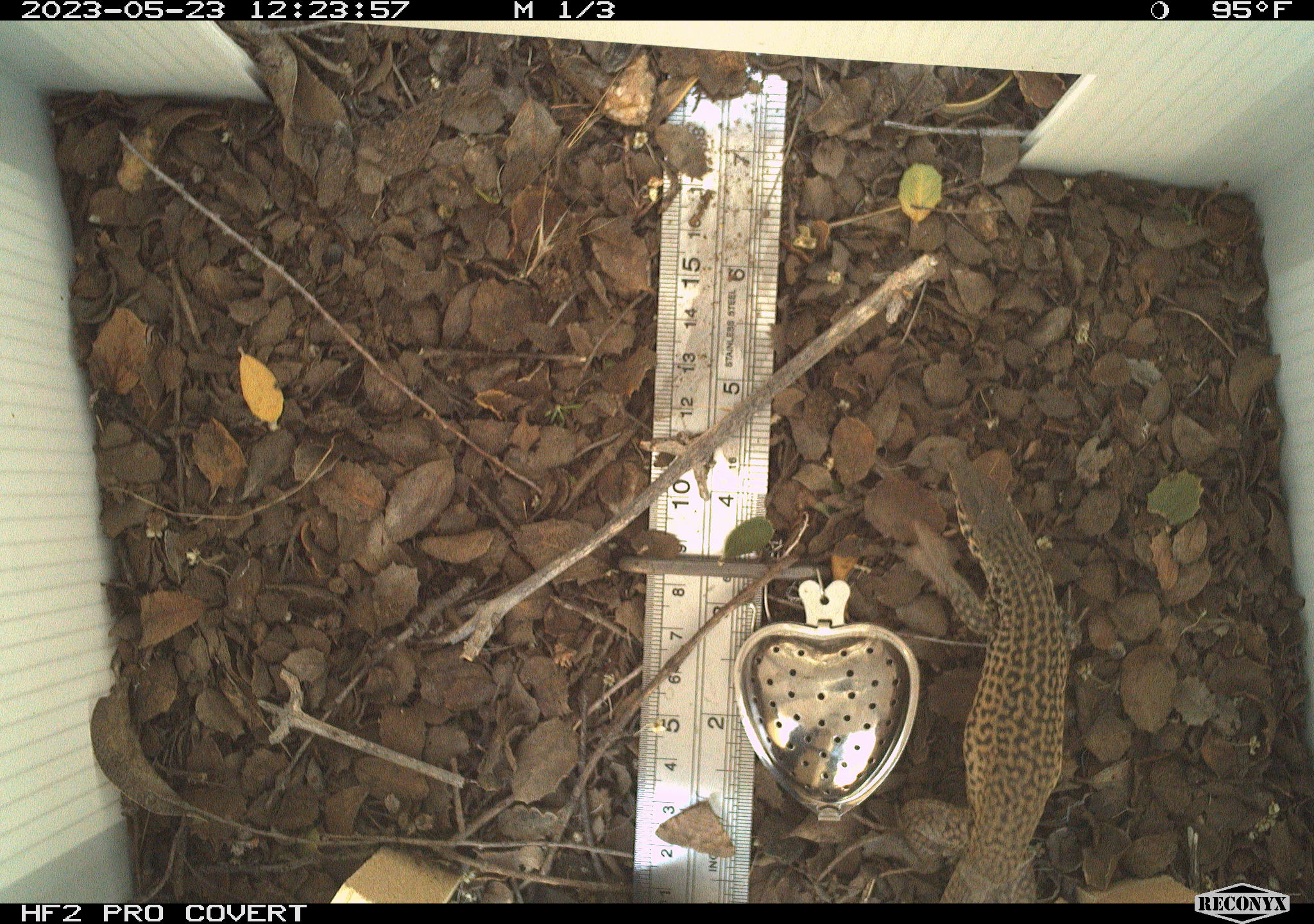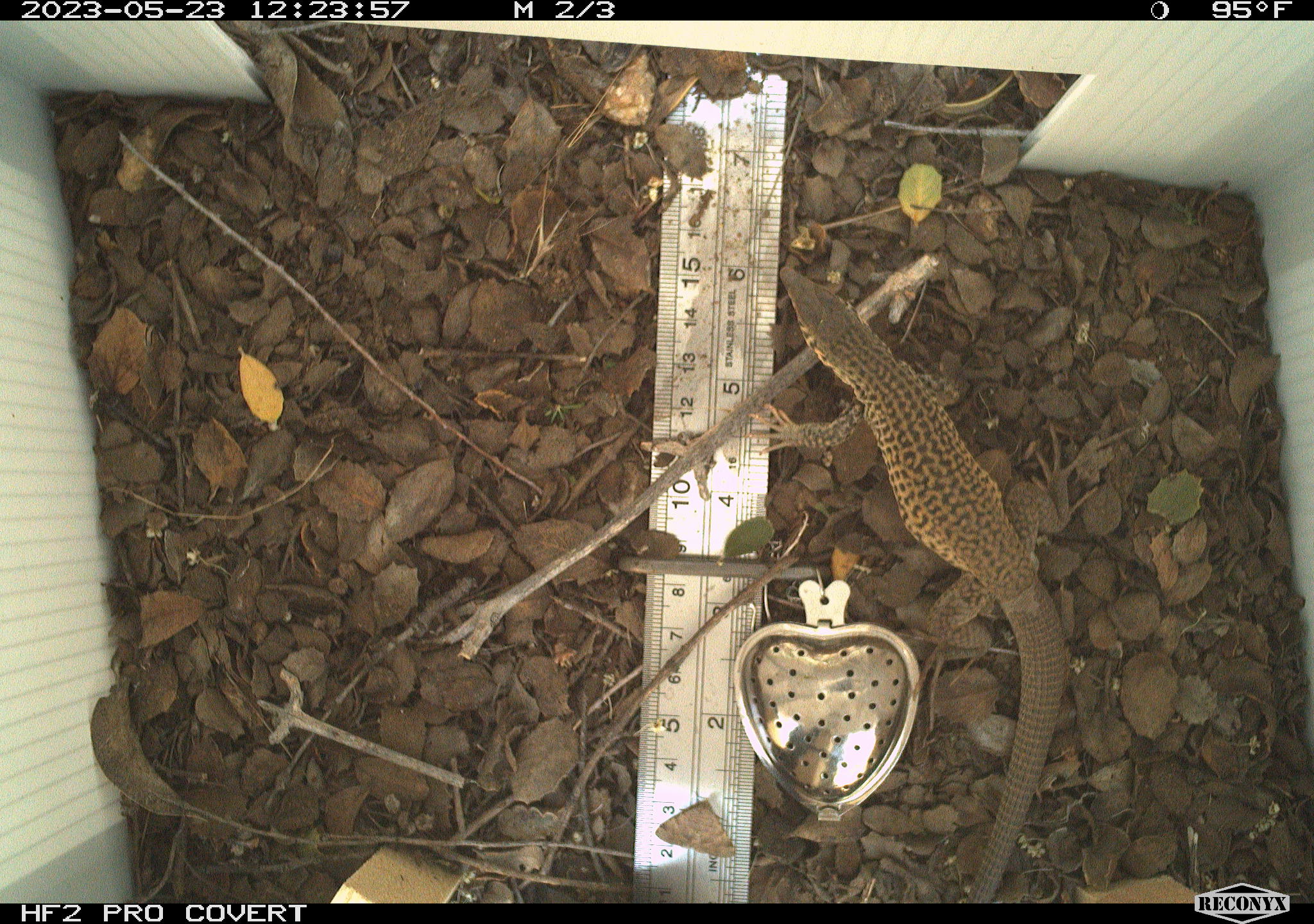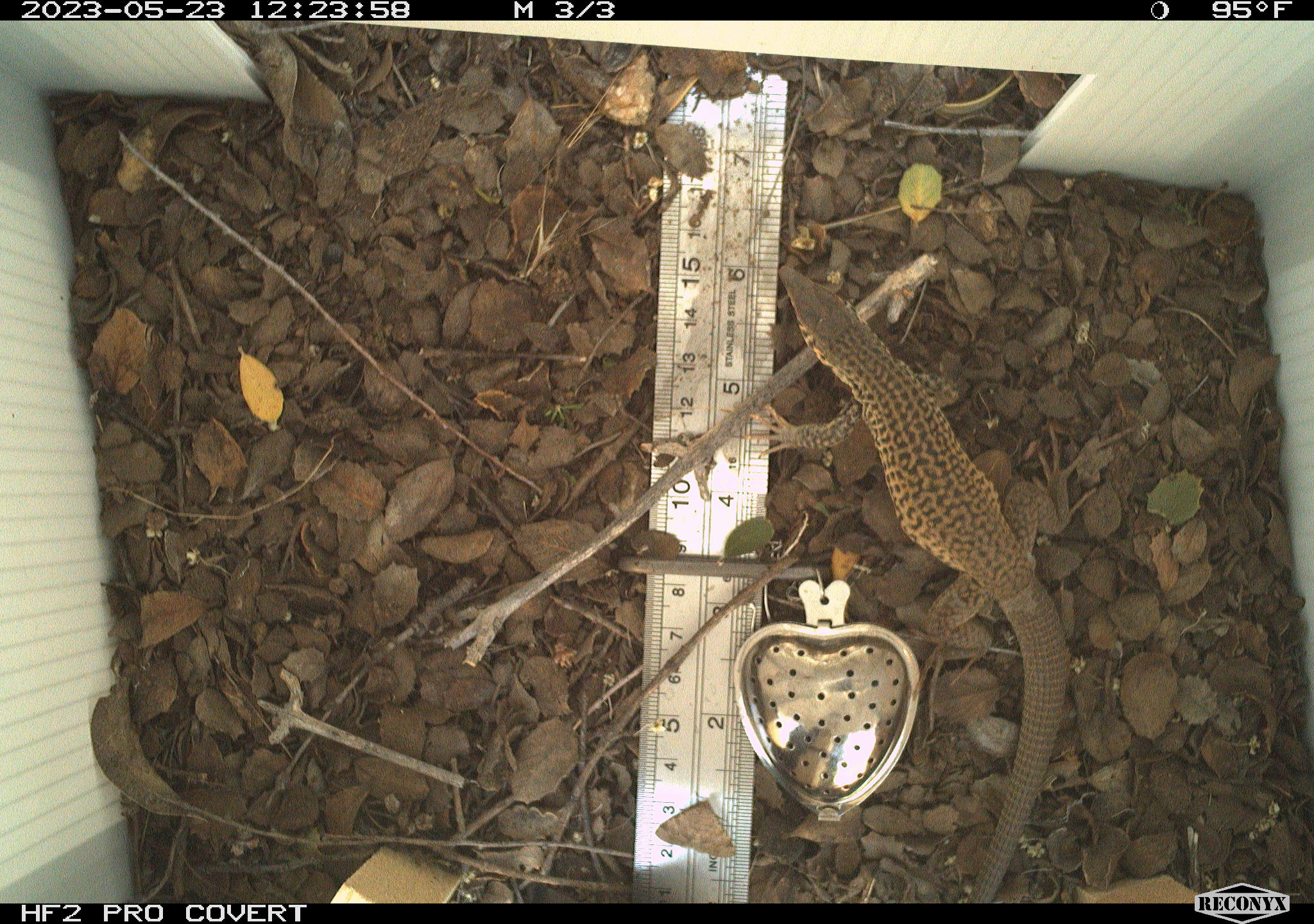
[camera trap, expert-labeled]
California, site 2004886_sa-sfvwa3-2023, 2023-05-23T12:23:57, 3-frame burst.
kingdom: Animalia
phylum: Chordata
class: Reptilia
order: Squamata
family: Teiidae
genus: Aspidoscelis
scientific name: Aspidoscelis tigris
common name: western whiptail